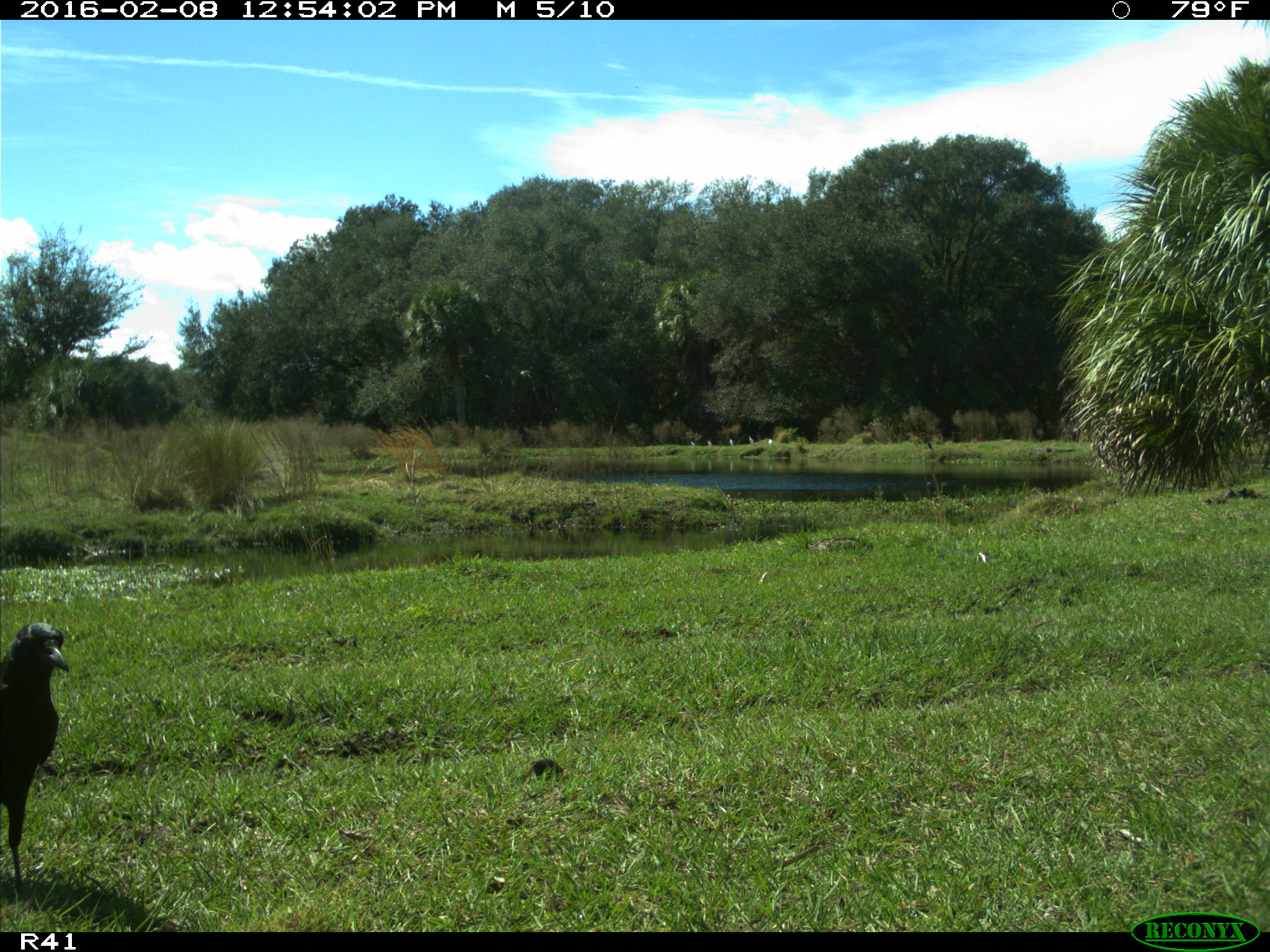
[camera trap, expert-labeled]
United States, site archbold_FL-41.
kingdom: Animalia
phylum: Chordata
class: Aves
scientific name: Aves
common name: birds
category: unidentified bird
Unidentified bird (birds) (Aves).